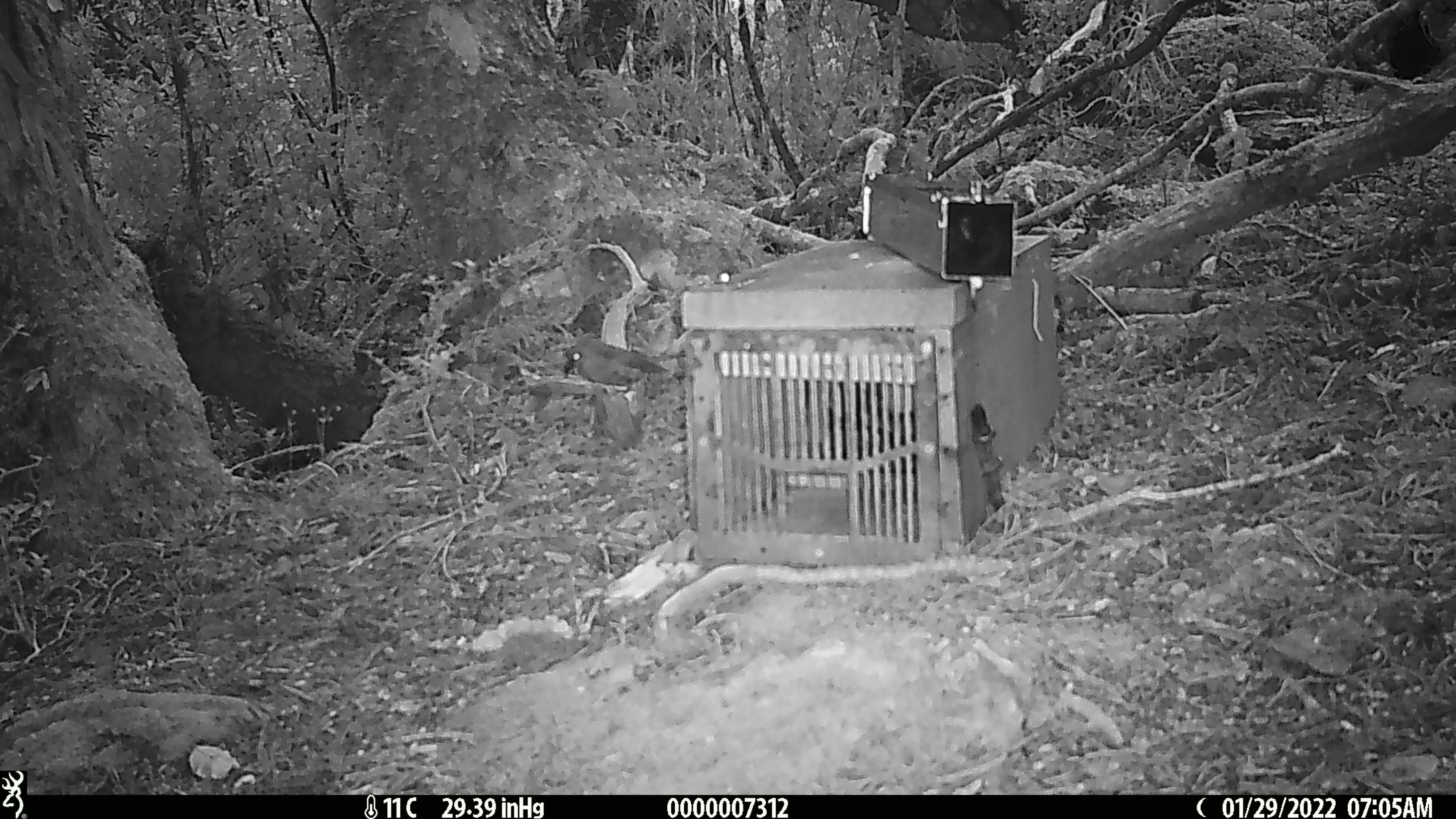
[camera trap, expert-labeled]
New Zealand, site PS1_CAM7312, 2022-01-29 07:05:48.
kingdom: Animalia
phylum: Chordata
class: Aves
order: Passeriformes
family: Meliphagidae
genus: Anthornis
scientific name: Anthornis melanura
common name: new zealand bellbird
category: bellbird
Bellbird (new zealand bellbird) (Anthornis melanura).